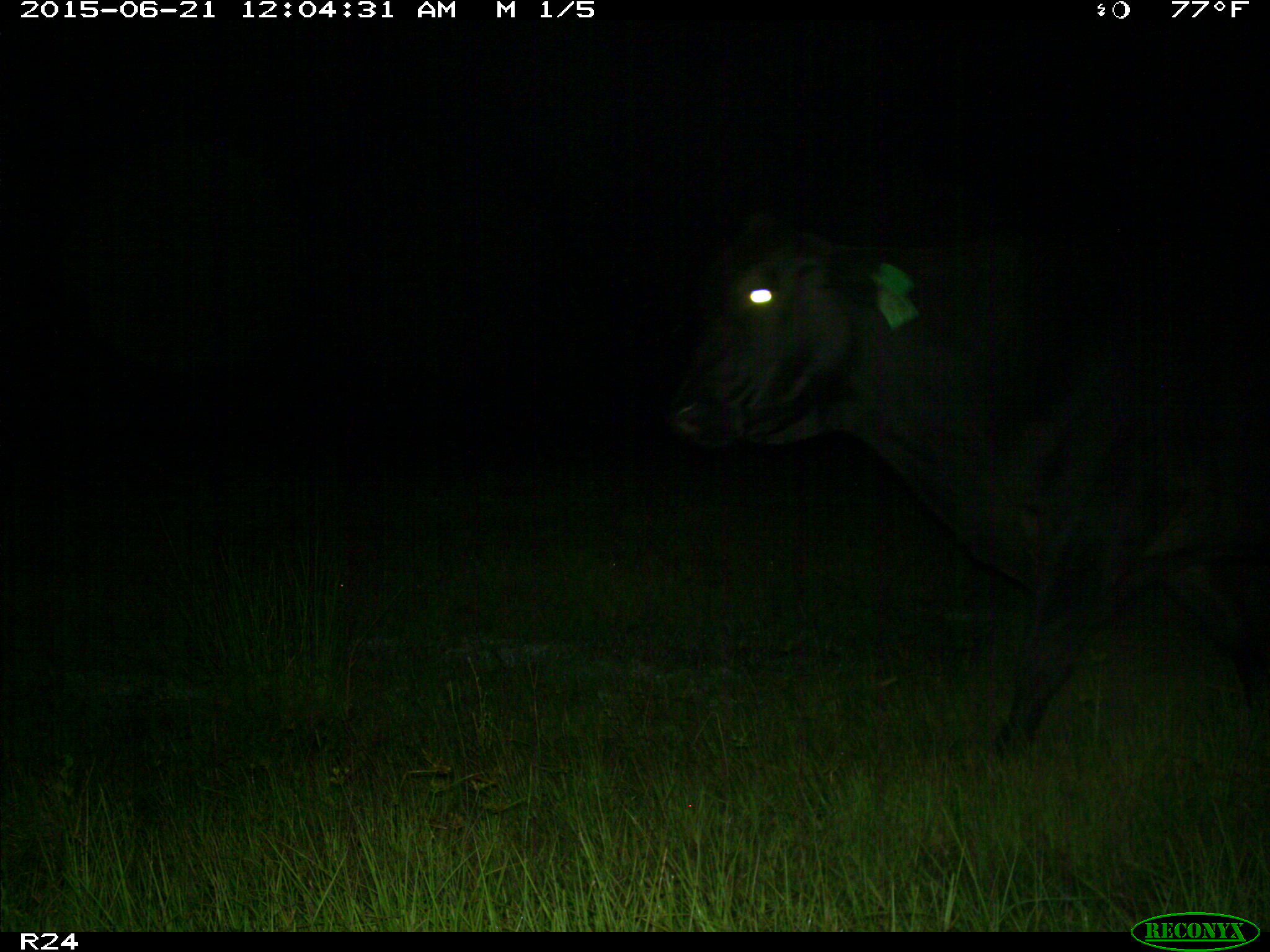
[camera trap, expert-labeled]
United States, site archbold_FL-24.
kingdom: Animalia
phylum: Chordata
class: Mammalia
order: Artiodactyla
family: Bovidae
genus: Bos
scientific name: Bos taurus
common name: domestic cow